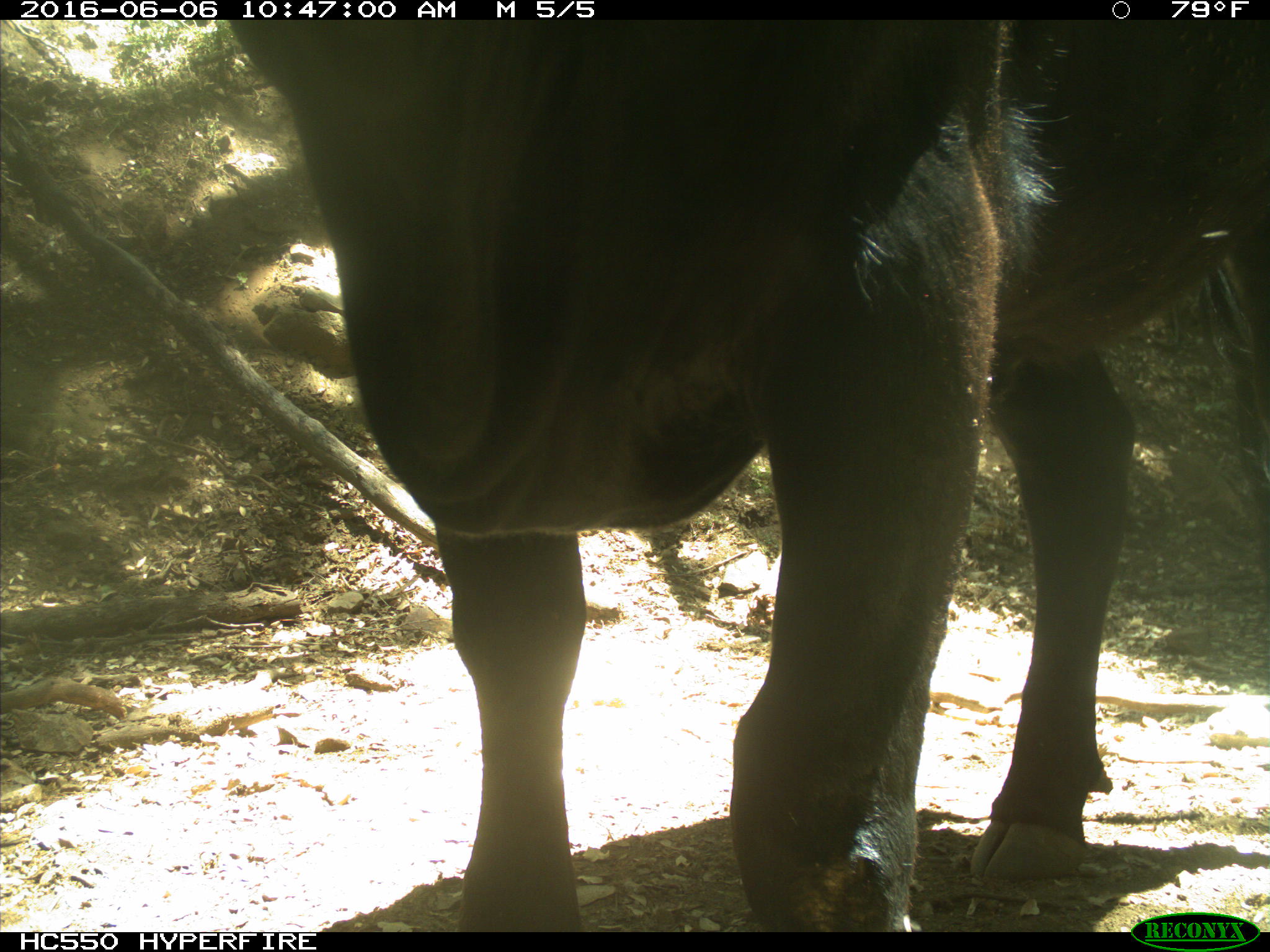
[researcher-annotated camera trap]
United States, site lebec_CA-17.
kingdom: Animalia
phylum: Chordata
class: Mammalia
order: Artiodactyla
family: Bovidae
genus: Bos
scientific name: Bos taurus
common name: domestic cow